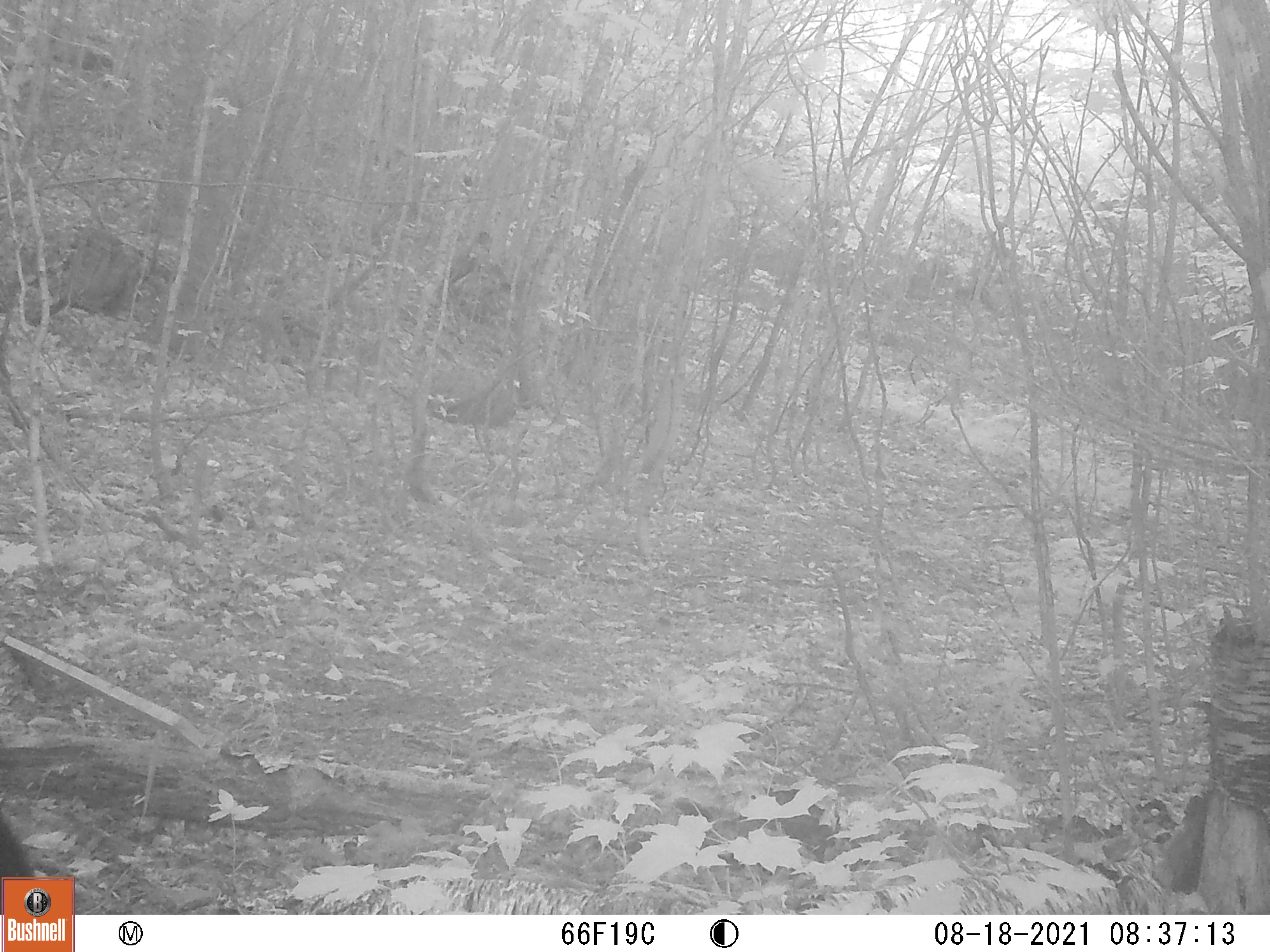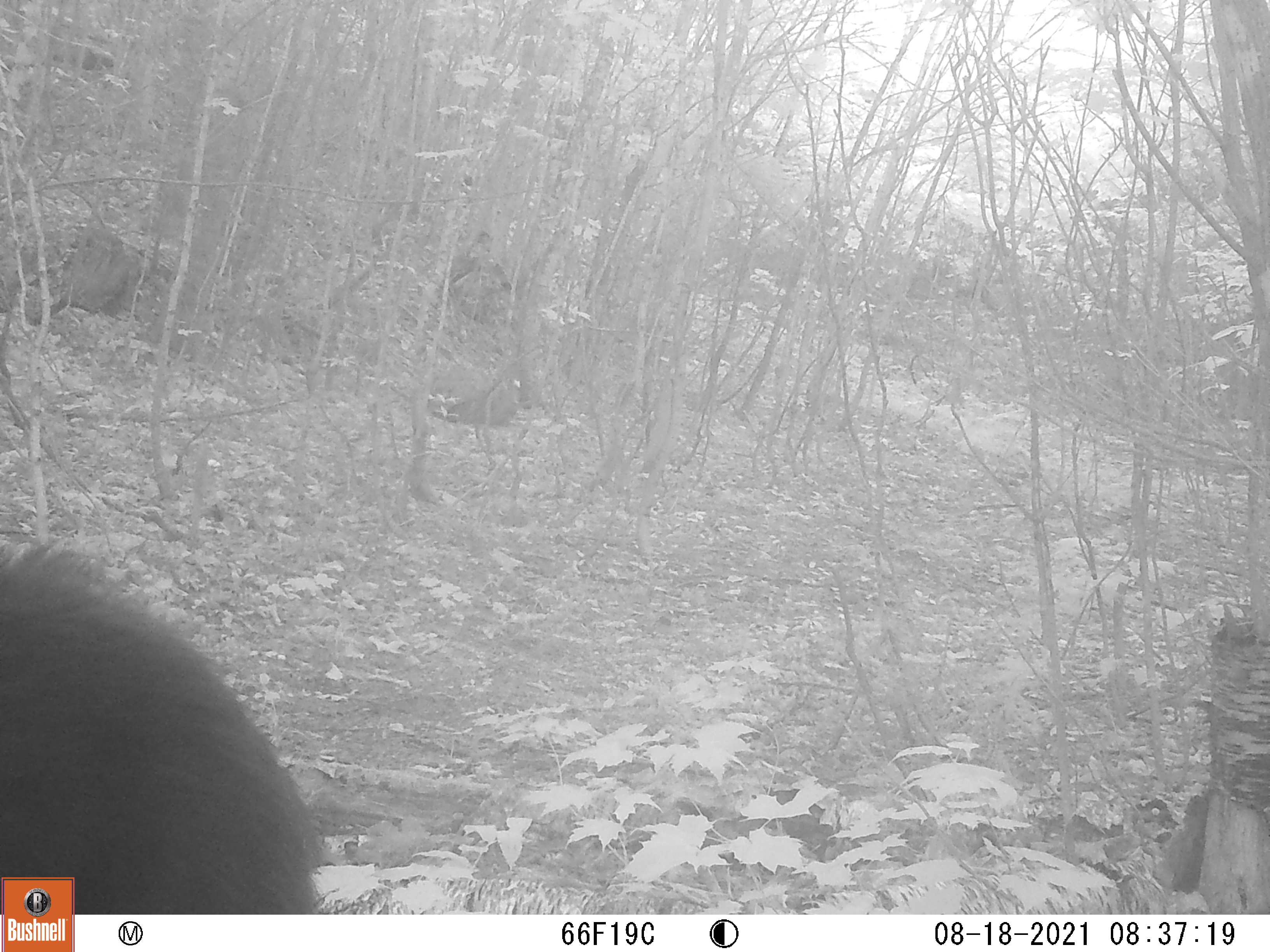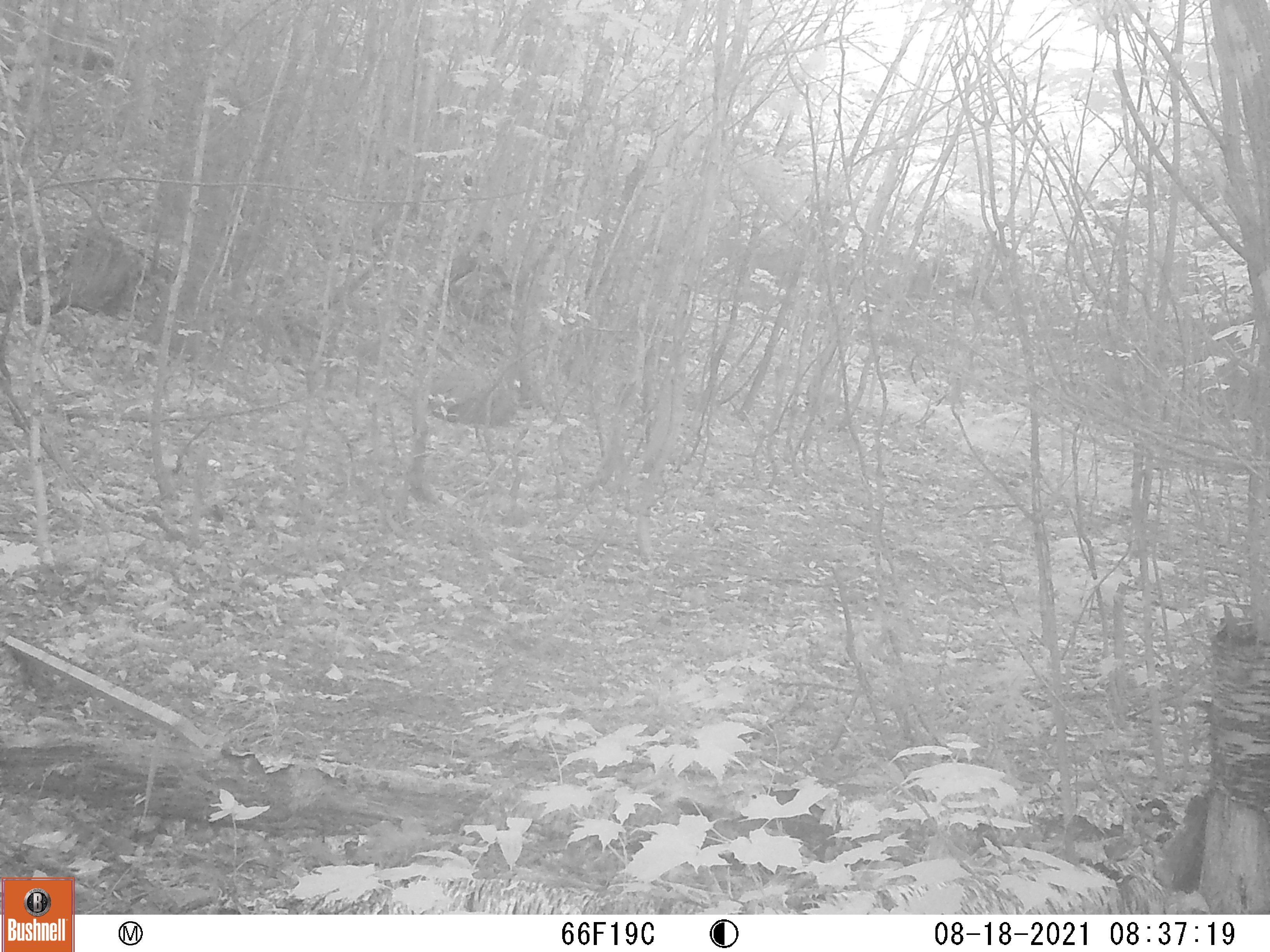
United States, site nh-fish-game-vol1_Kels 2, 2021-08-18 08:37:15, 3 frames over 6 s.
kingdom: Animalia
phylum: Chordata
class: Mammalia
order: Carnivora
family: Ursidae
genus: Ursus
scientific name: Ursus americanus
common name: black bear